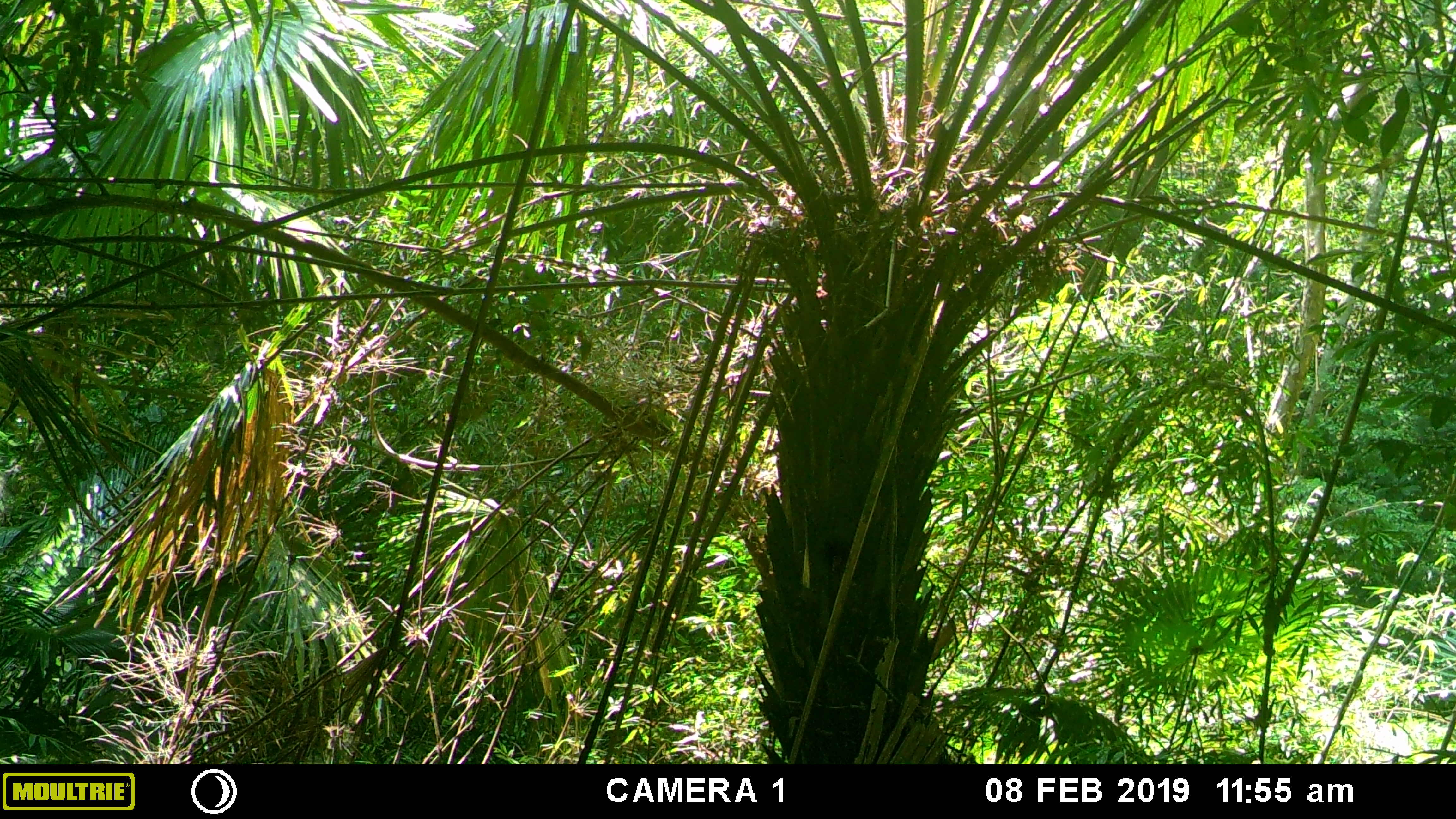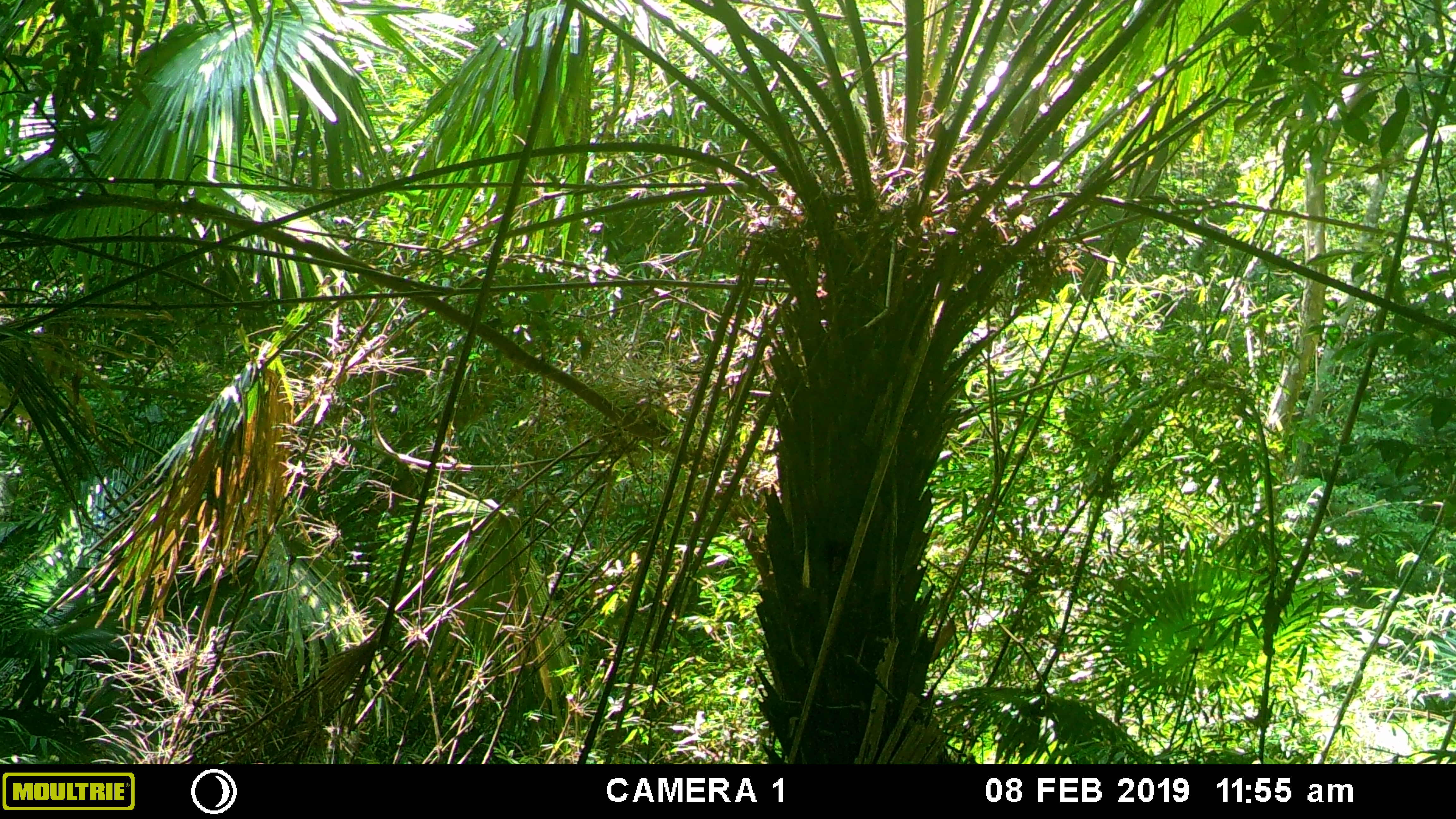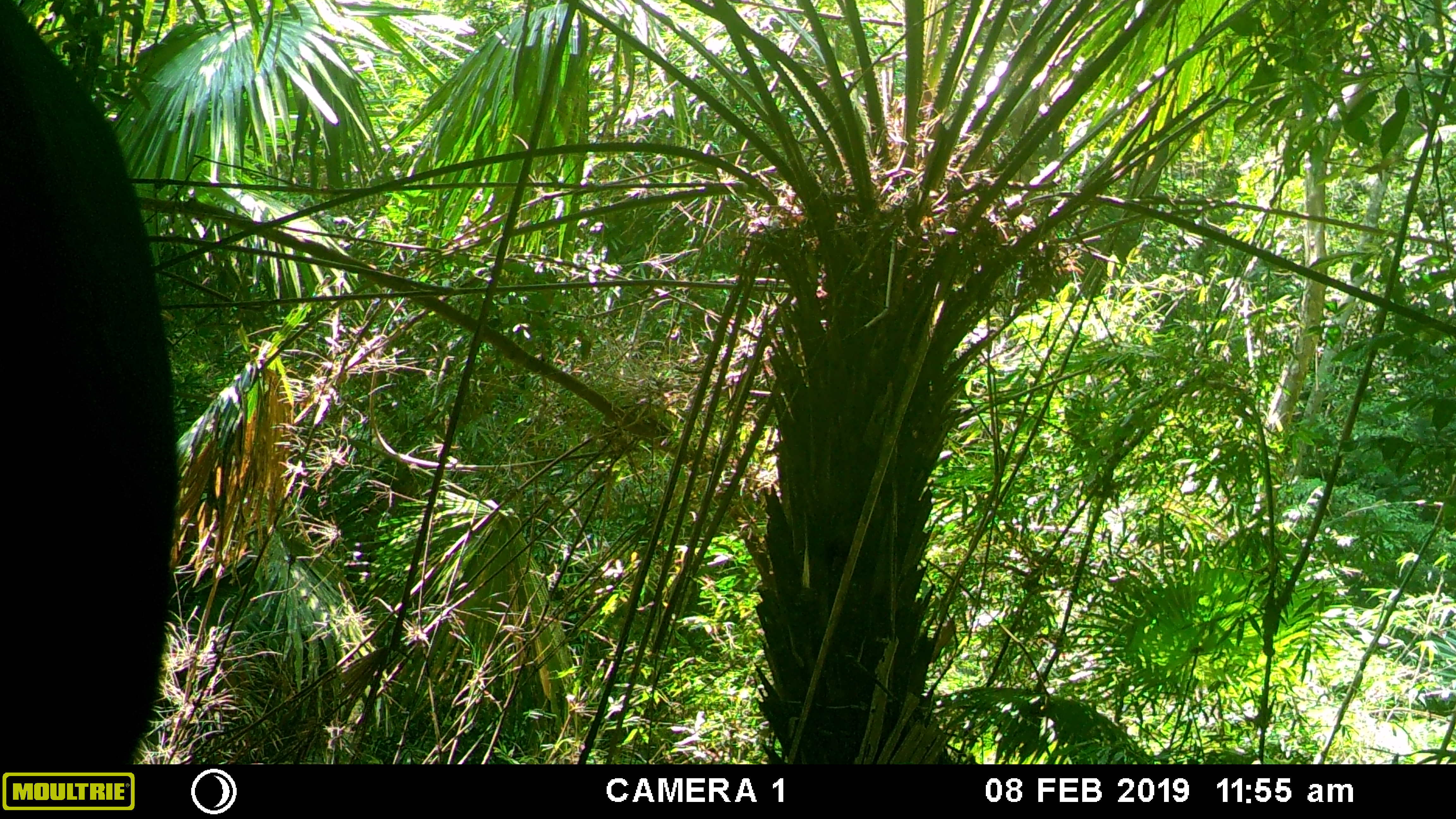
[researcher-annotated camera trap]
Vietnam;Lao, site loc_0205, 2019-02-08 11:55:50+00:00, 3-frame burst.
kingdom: Animalia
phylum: Chordata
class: Mammalia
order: Artiodactyla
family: Bovidae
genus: Capricornis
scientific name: Capricornis sumatraensis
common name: chinese serow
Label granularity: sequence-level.